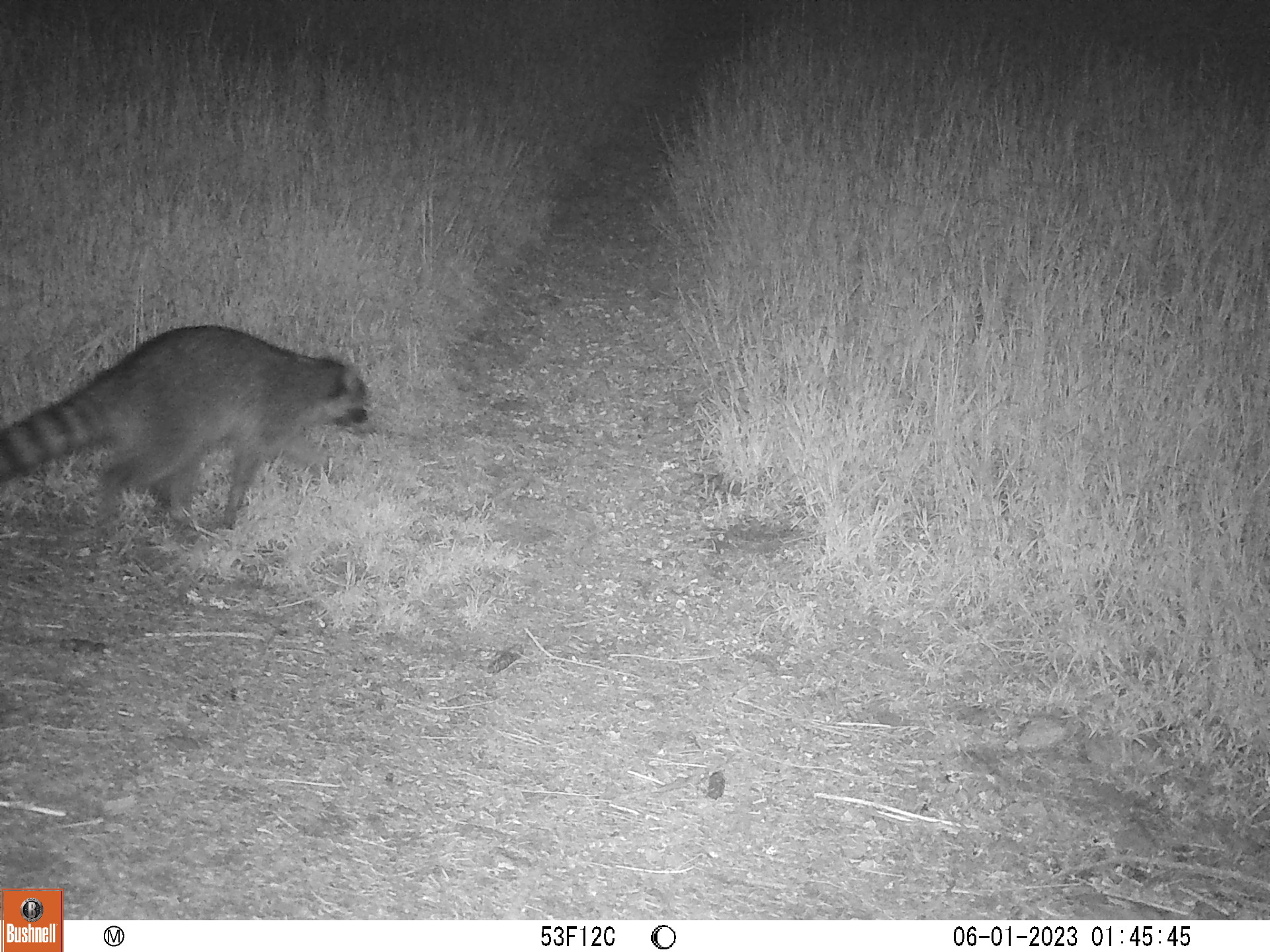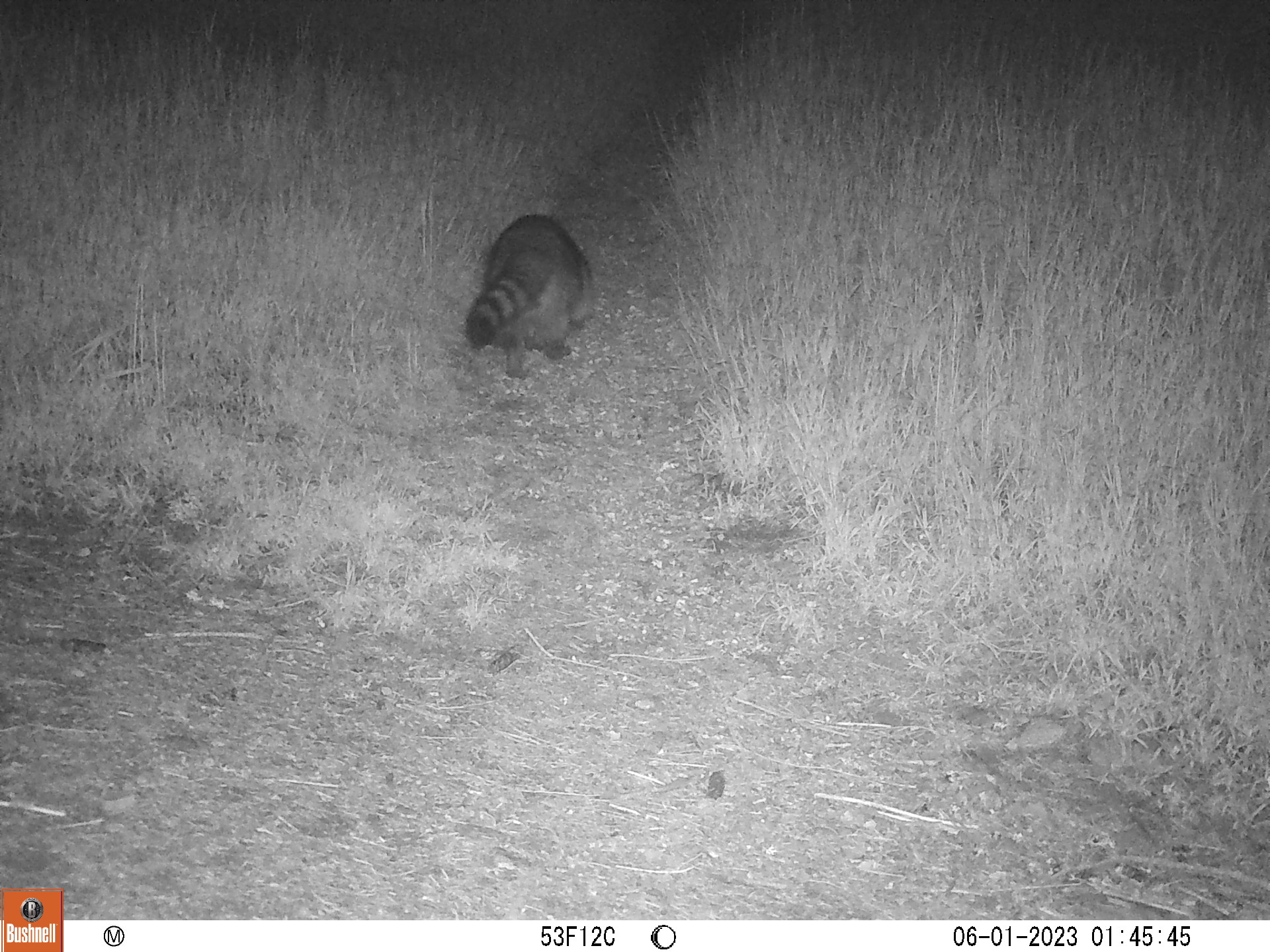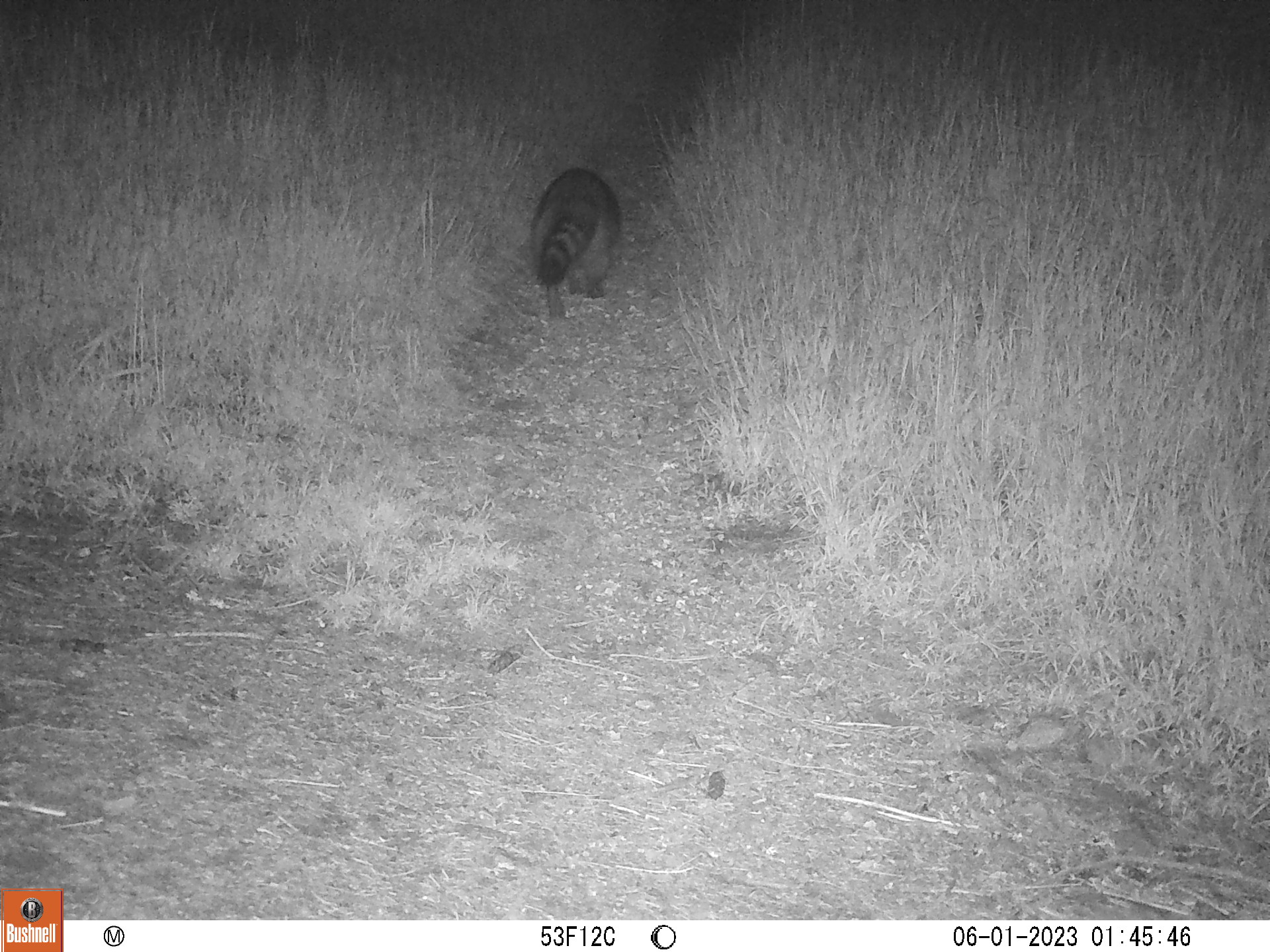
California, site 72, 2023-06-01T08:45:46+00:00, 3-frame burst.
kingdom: Animalia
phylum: Chordata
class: Mammalia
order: Carnivora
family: Procyonidae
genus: Procyon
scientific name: Procyon lotor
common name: raccoon